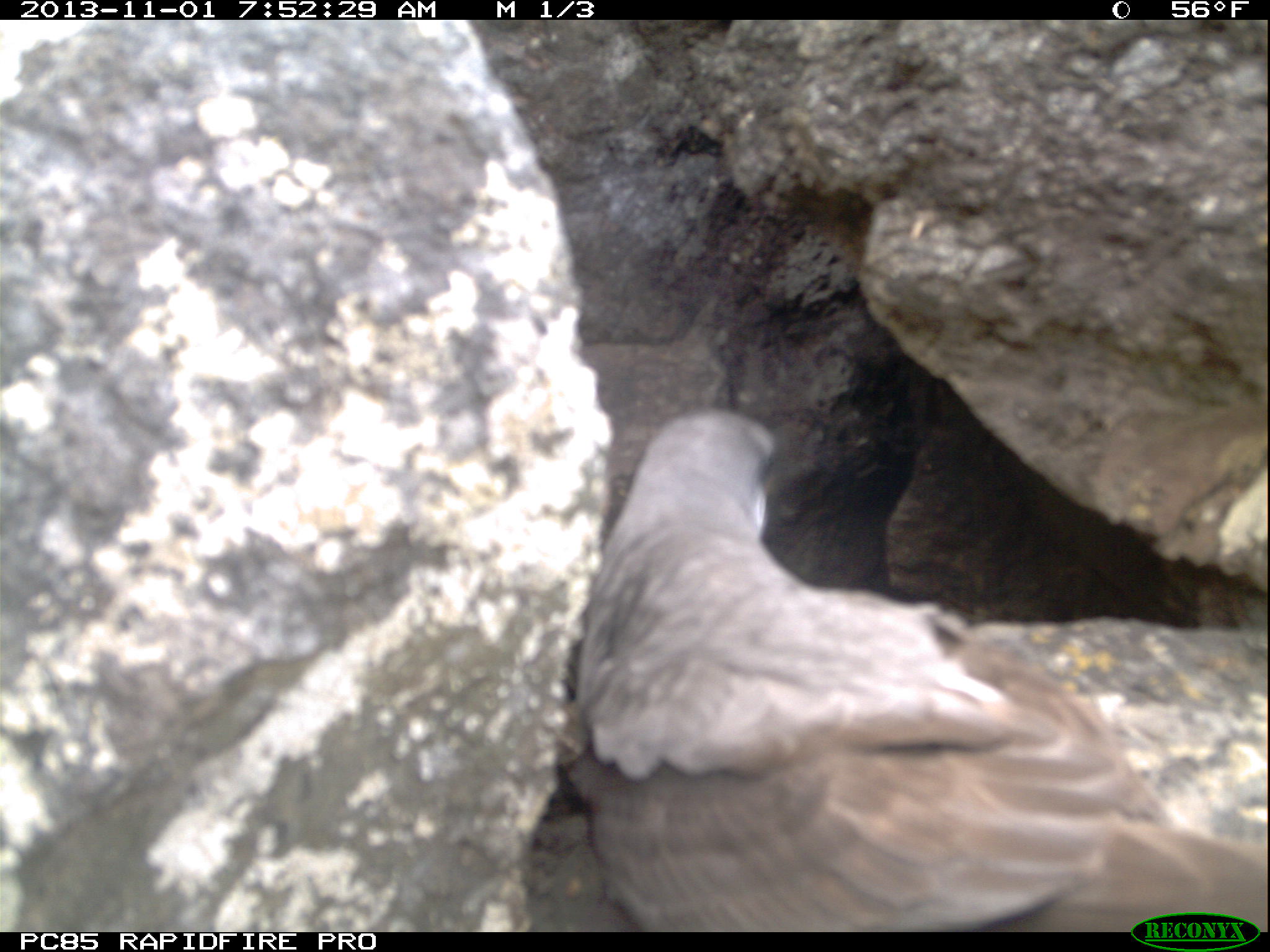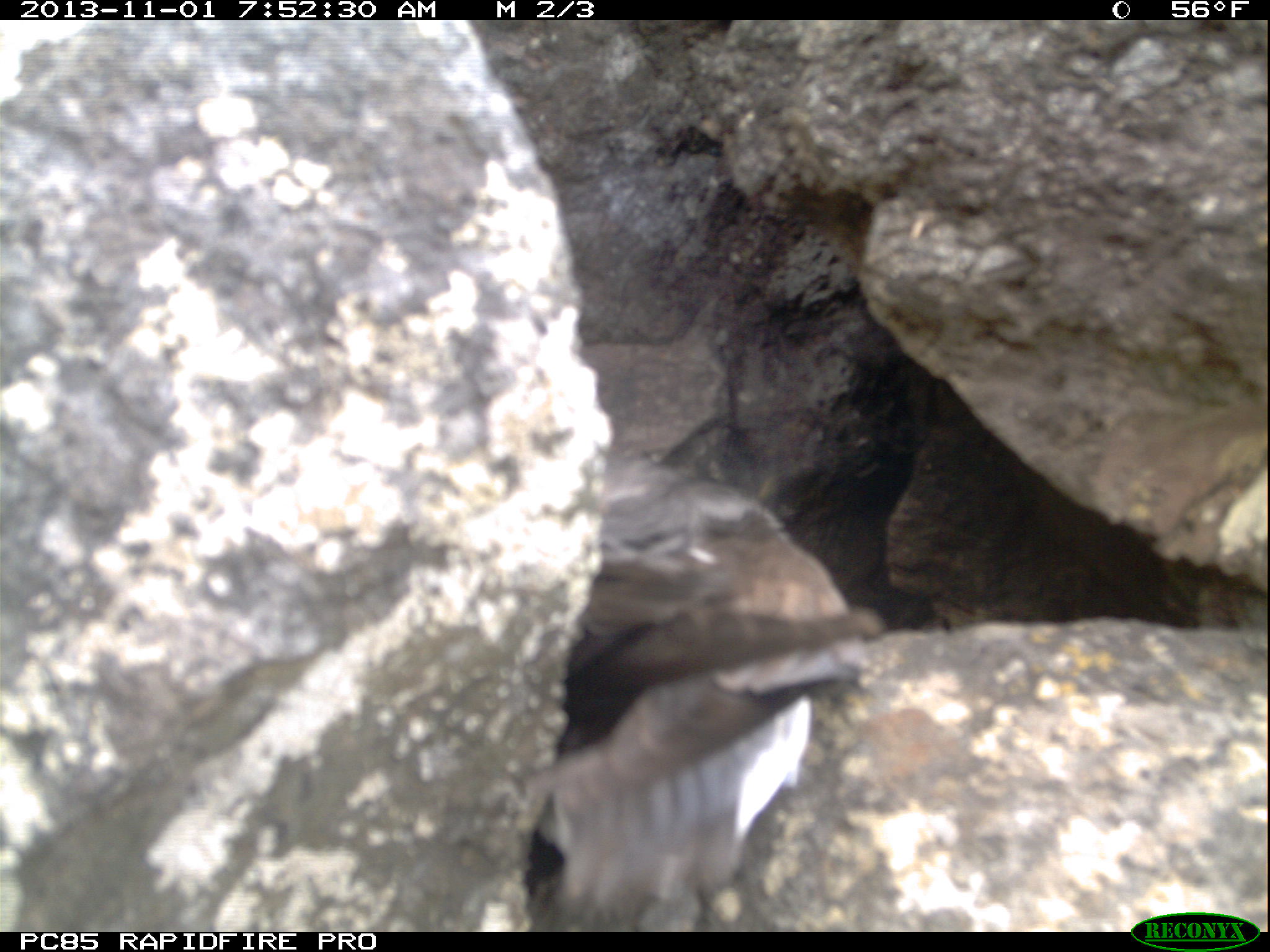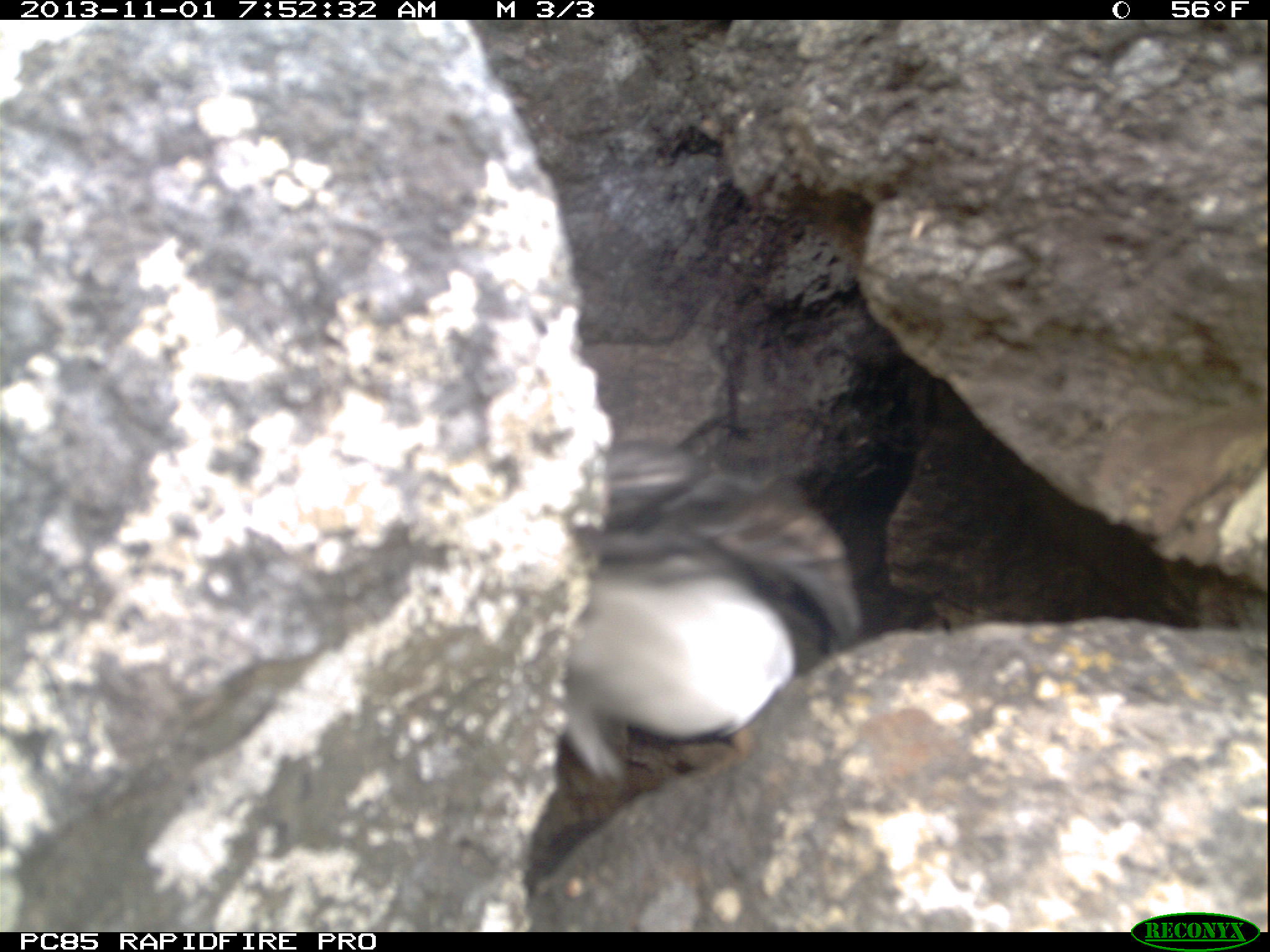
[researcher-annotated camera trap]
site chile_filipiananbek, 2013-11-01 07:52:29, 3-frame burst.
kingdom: Animalia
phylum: Chordata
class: Aves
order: Procellariiformes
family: Procellariidae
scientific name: Procellariidae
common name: petrel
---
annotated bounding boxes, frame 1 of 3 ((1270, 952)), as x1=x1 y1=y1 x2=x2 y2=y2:
petrel: x1=539 y1=404 x2=1260 y2=922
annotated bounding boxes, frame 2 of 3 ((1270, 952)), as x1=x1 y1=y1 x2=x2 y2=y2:
petrel: x1=525 y1=433 x2=878 y2=928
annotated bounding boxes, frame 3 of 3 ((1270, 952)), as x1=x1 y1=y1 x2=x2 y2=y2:
petrel: x1=555 y1=422 x2=868 y2=823